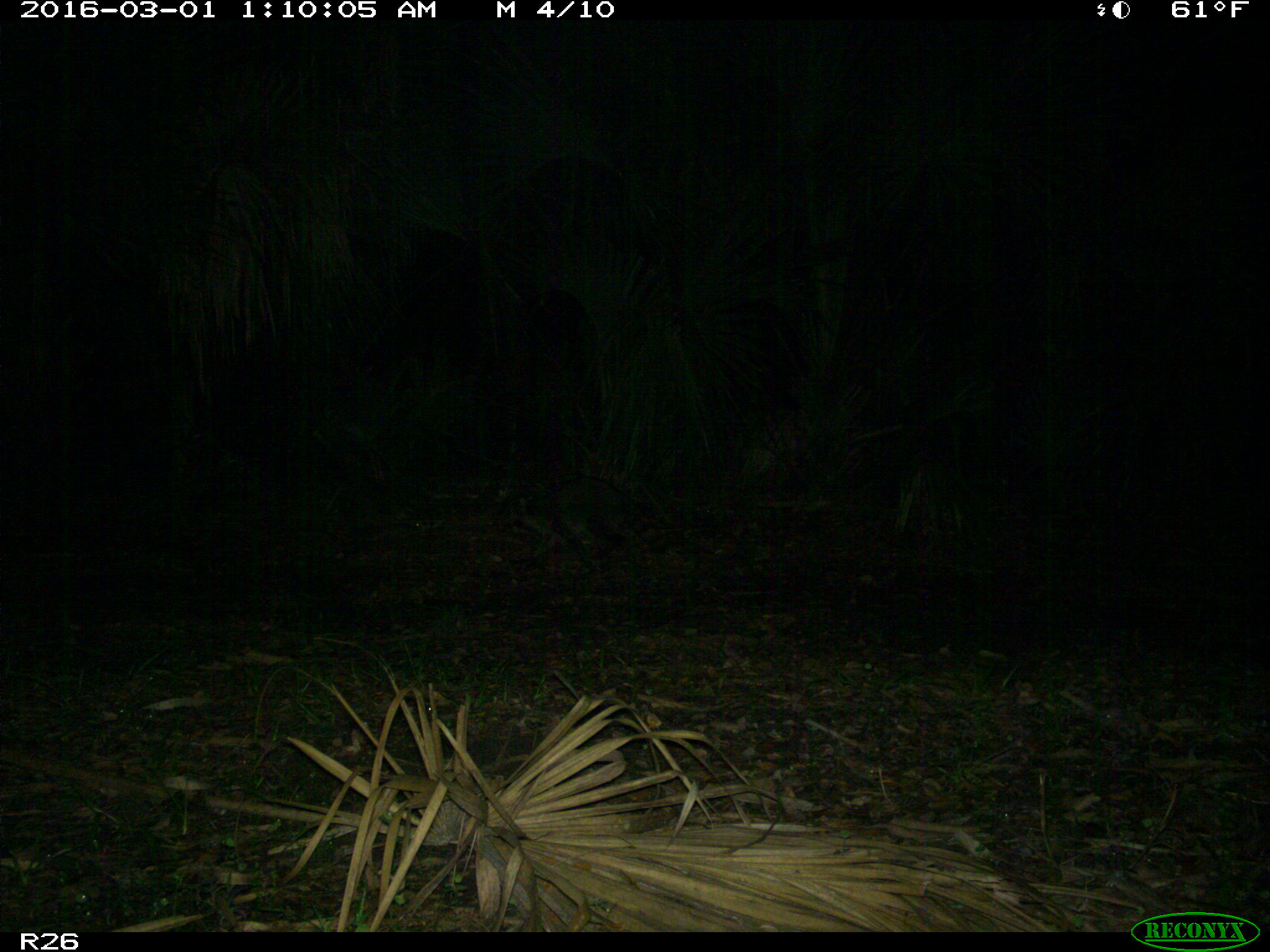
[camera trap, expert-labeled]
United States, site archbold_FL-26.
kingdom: Animalia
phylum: Chordata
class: Mammalia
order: Carnivora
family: Procyonidae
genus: Procyon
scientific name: Procyon lotor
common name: common raccoon